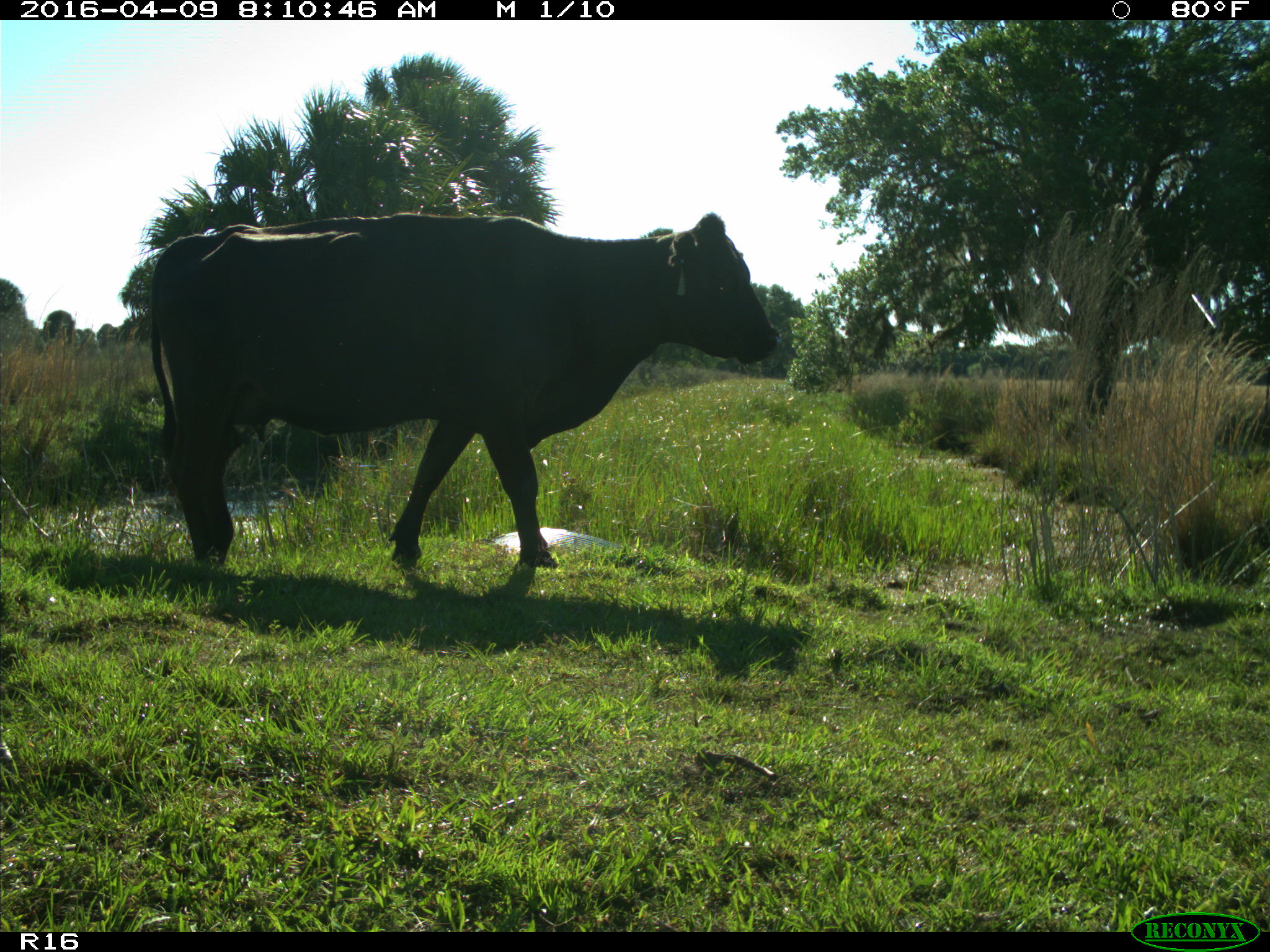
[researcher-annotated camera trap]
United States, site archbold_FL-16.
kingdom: Animalia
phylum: Chordata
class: Mammalia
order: Artiodactyla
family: Bovidae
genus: Bos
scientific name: Bos taurus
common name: domestic cow